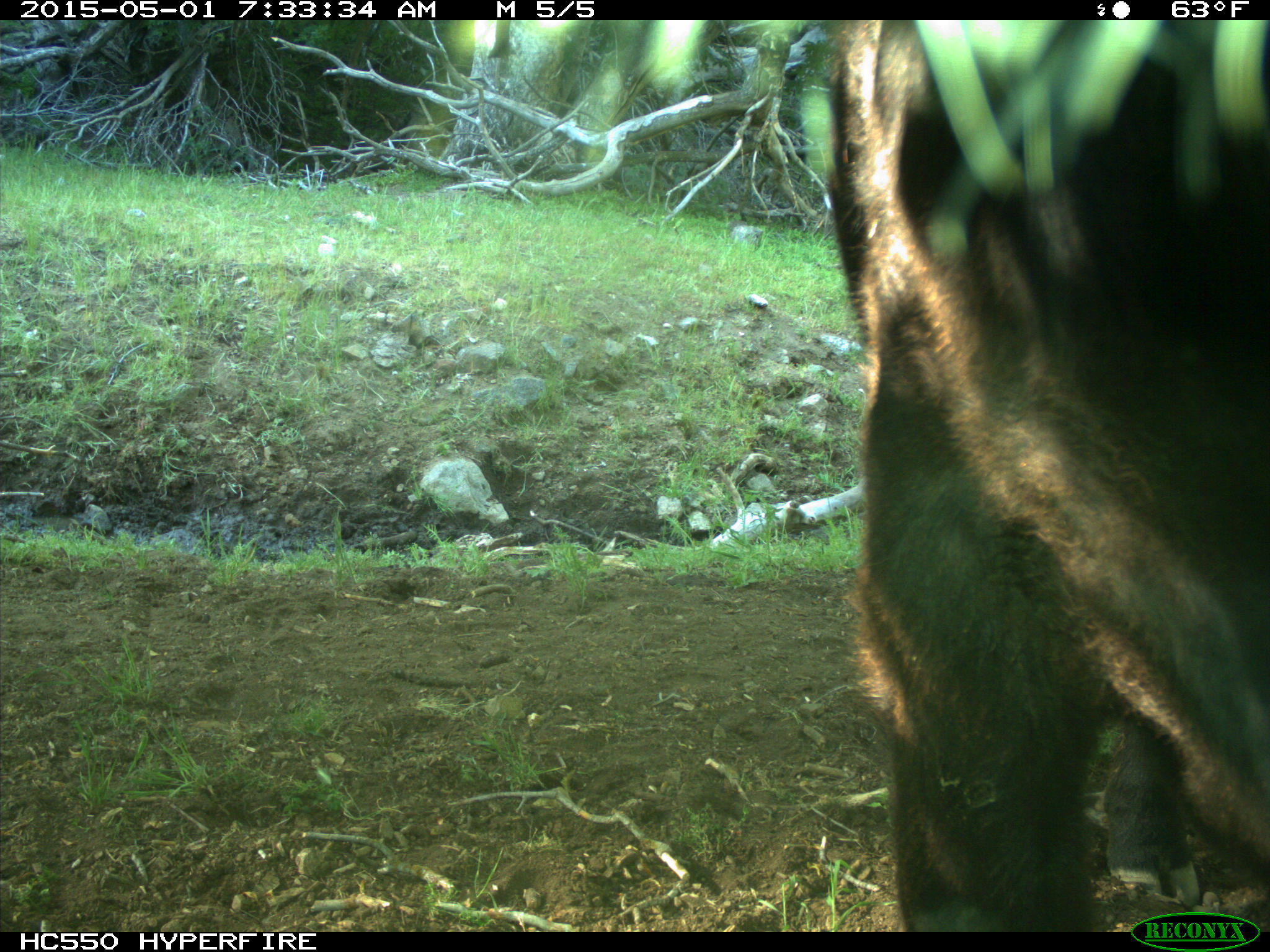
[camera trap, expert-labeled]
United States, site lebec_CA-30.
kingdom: Animalia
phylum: Chordata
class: Mammalia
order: Artiodactyla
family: Bovidae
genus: Bos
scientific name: Bos taurus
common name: domestic cow